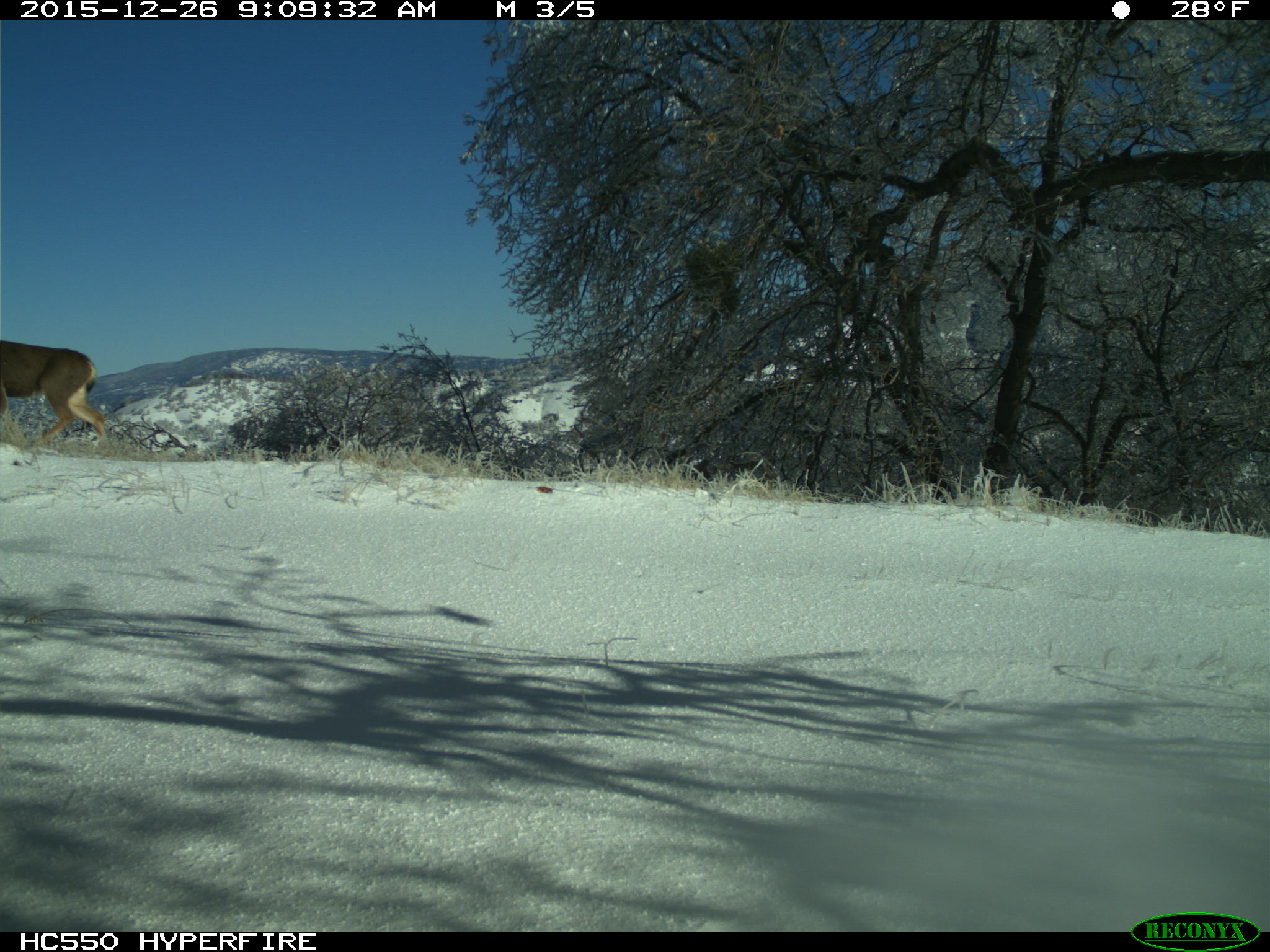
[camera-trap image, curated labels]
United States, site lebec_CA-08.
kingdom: Animalia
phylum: Chordata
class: Mammalia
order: Artiodactyla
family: Cervidae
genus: Odocoileus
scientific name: Odocoileus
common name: deer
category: unidentified deer